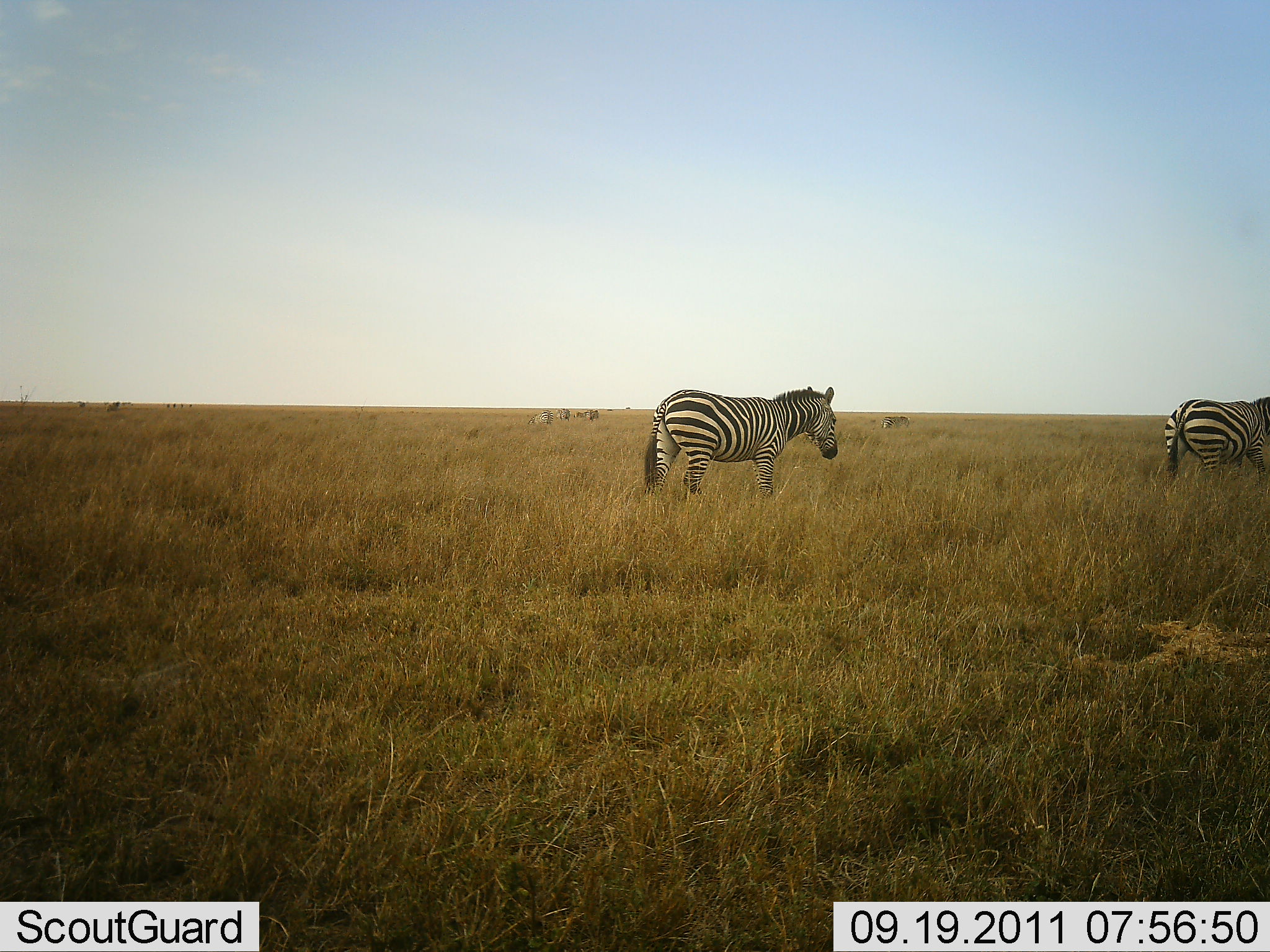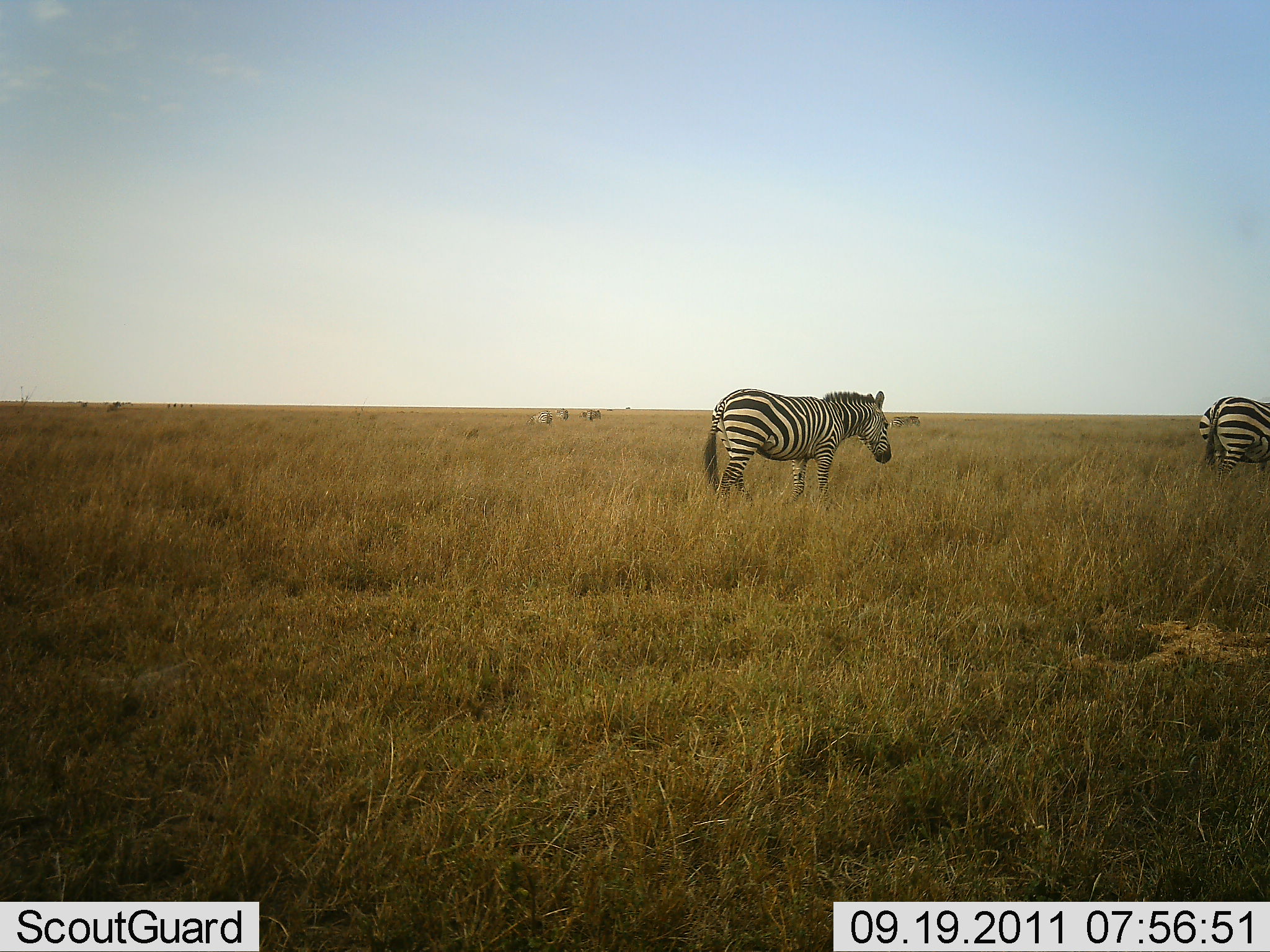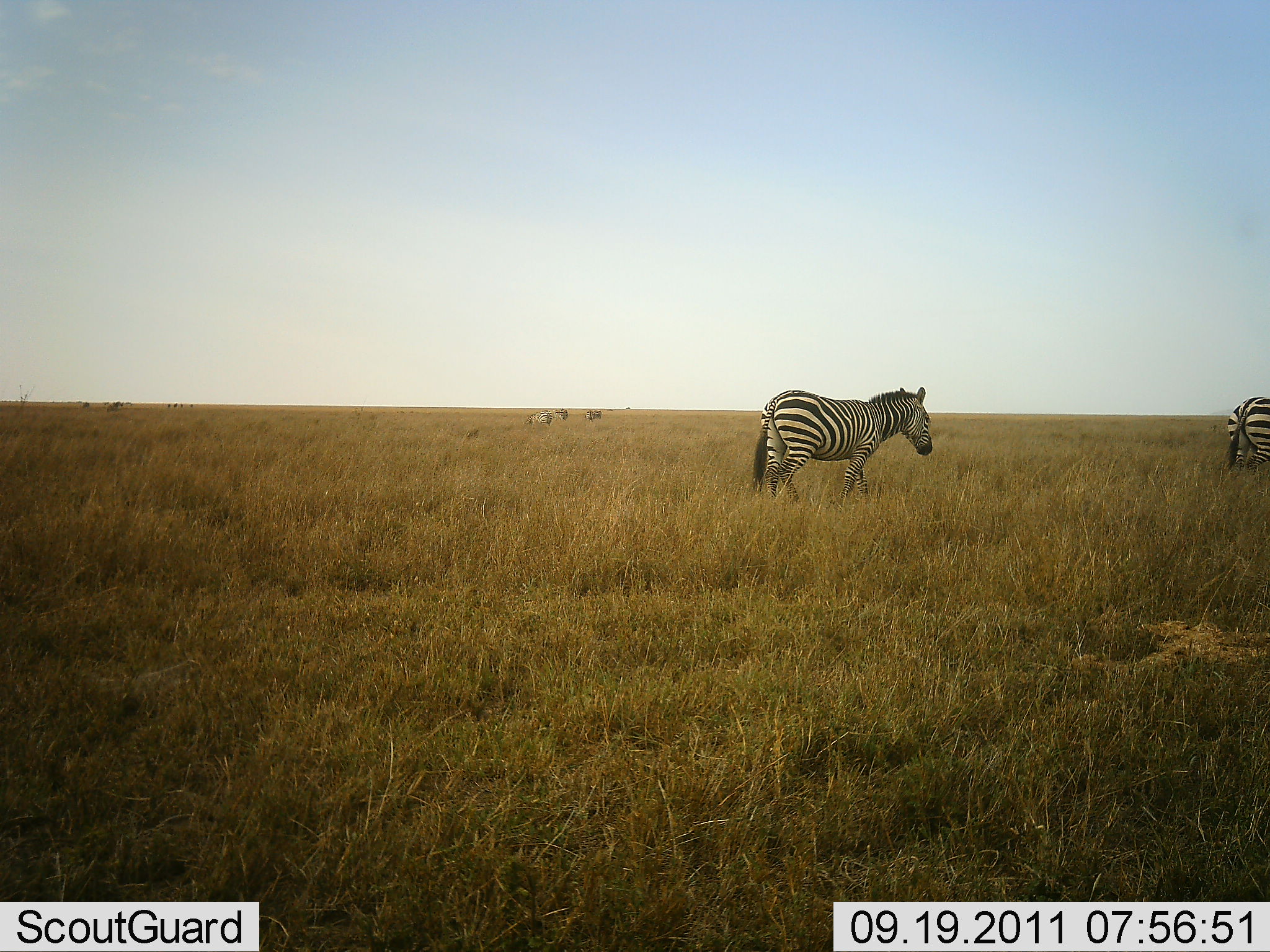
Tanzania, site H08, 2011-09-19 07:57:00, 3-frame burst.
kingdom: Animalia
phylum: Chordata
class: Mammalia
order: Perissodactyla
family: Equidae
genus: Equus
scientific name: Equus quagga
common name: plains zebra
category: zebra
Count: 2.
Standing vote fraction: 25%.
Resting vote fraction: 0%.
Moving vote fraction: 94%.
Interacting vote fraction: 0%.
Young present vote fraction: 0%.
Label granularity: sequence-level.